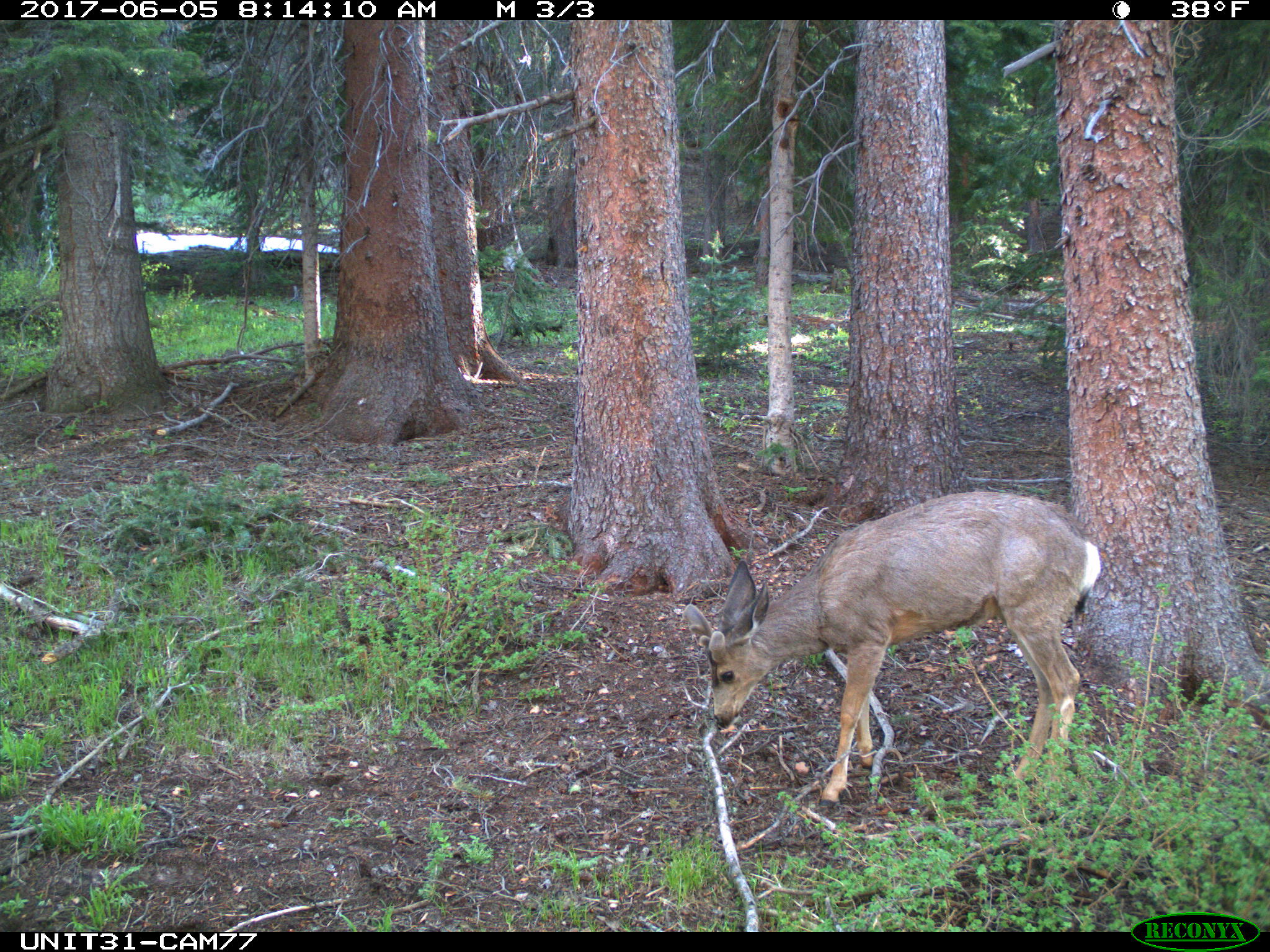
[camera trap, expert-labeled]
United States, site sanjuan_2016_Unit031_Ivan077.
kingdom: Animalia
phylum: Chordata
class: Mammalia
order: Artiodactyla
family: Cervidae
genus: Odocoileus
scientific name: Odocoileus hemionus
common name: mule deer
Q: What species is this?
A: Odocoileus hemionus (mule deer).